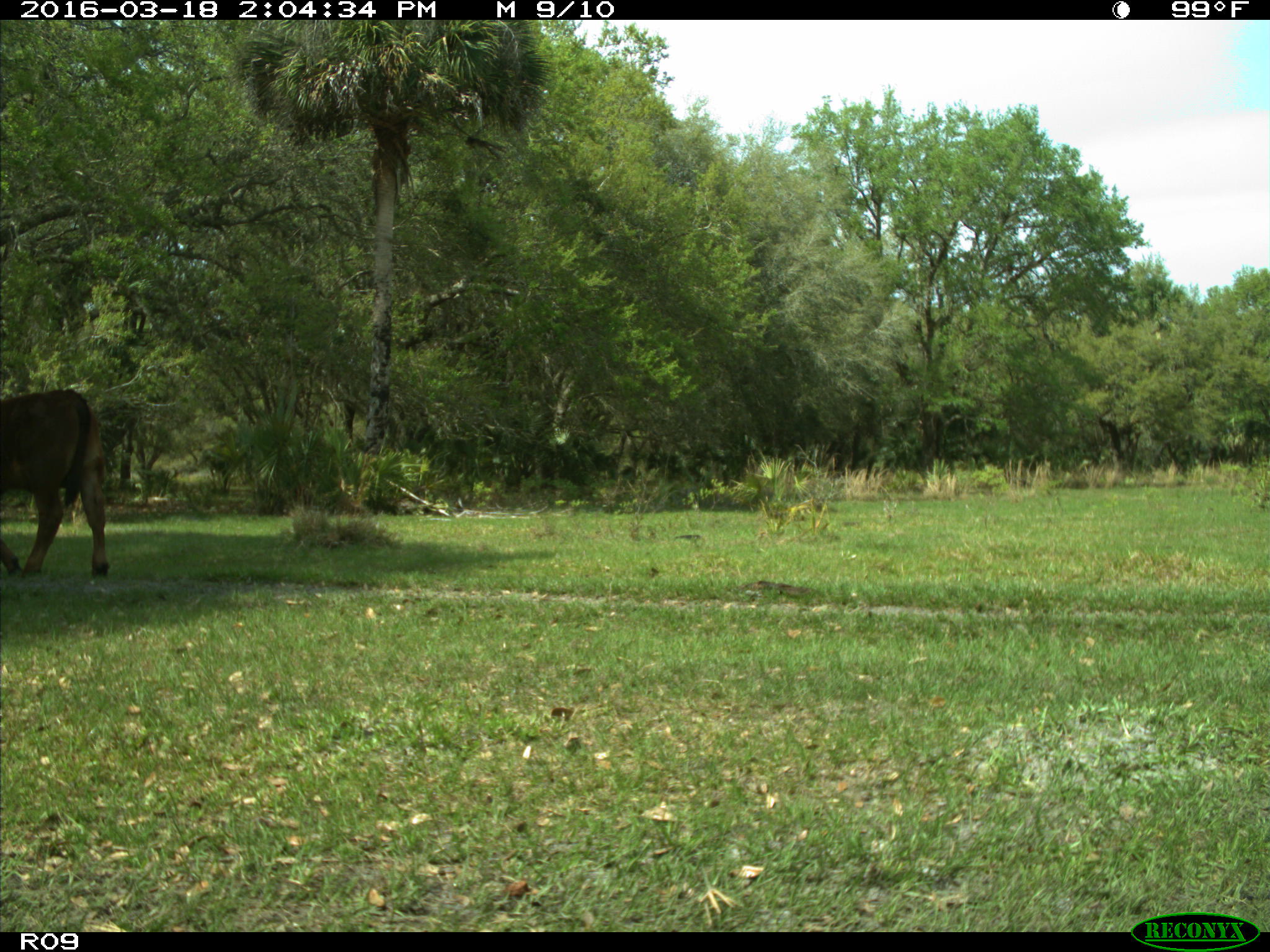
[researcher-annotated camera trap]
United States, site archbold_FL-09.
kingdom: Animalia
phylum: Chordata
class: Mammalia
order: Artiodactyla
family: Bovidae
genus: Bos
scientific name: Bos taurus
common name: domestic cow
Bos taurus (domestic cow).